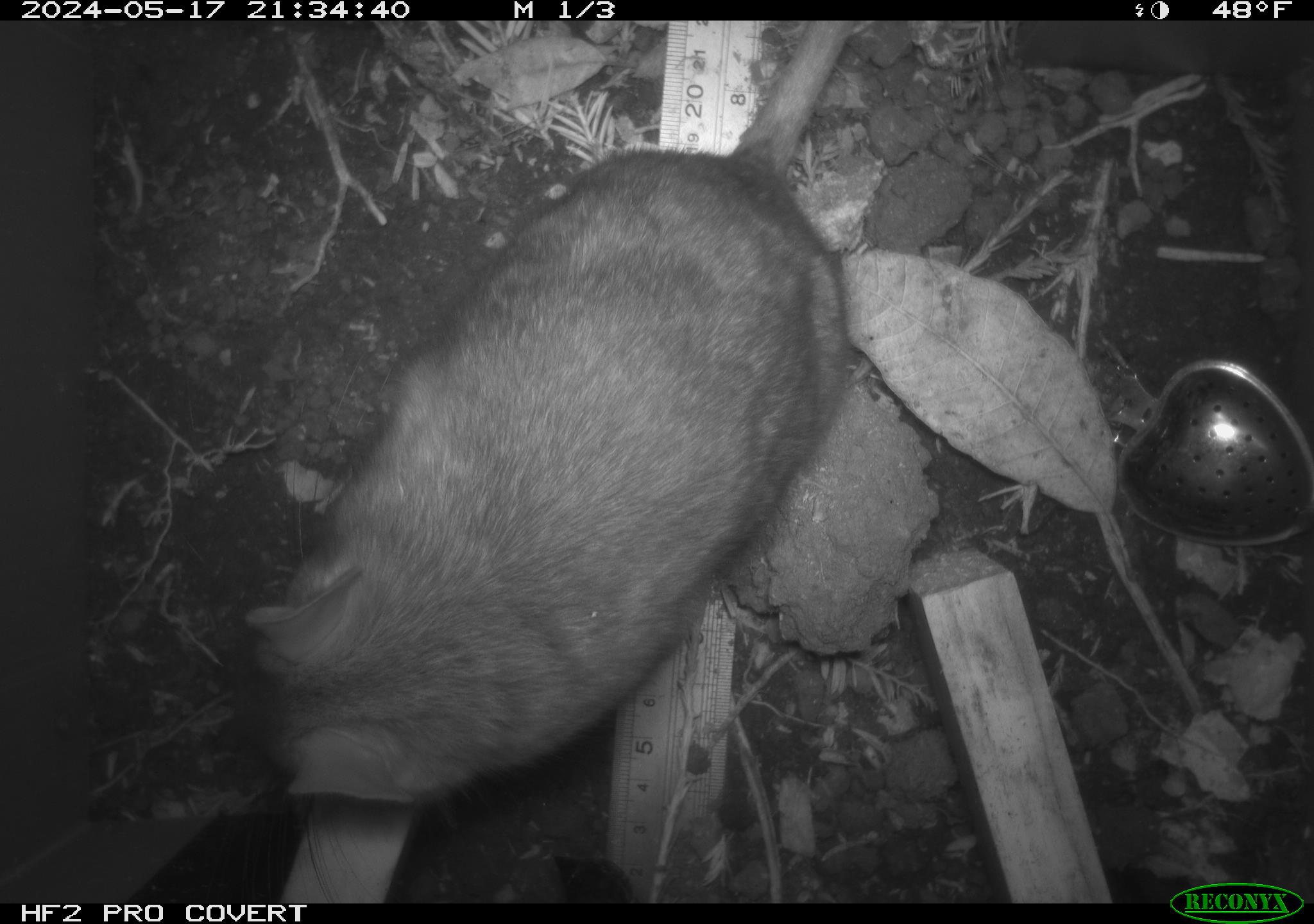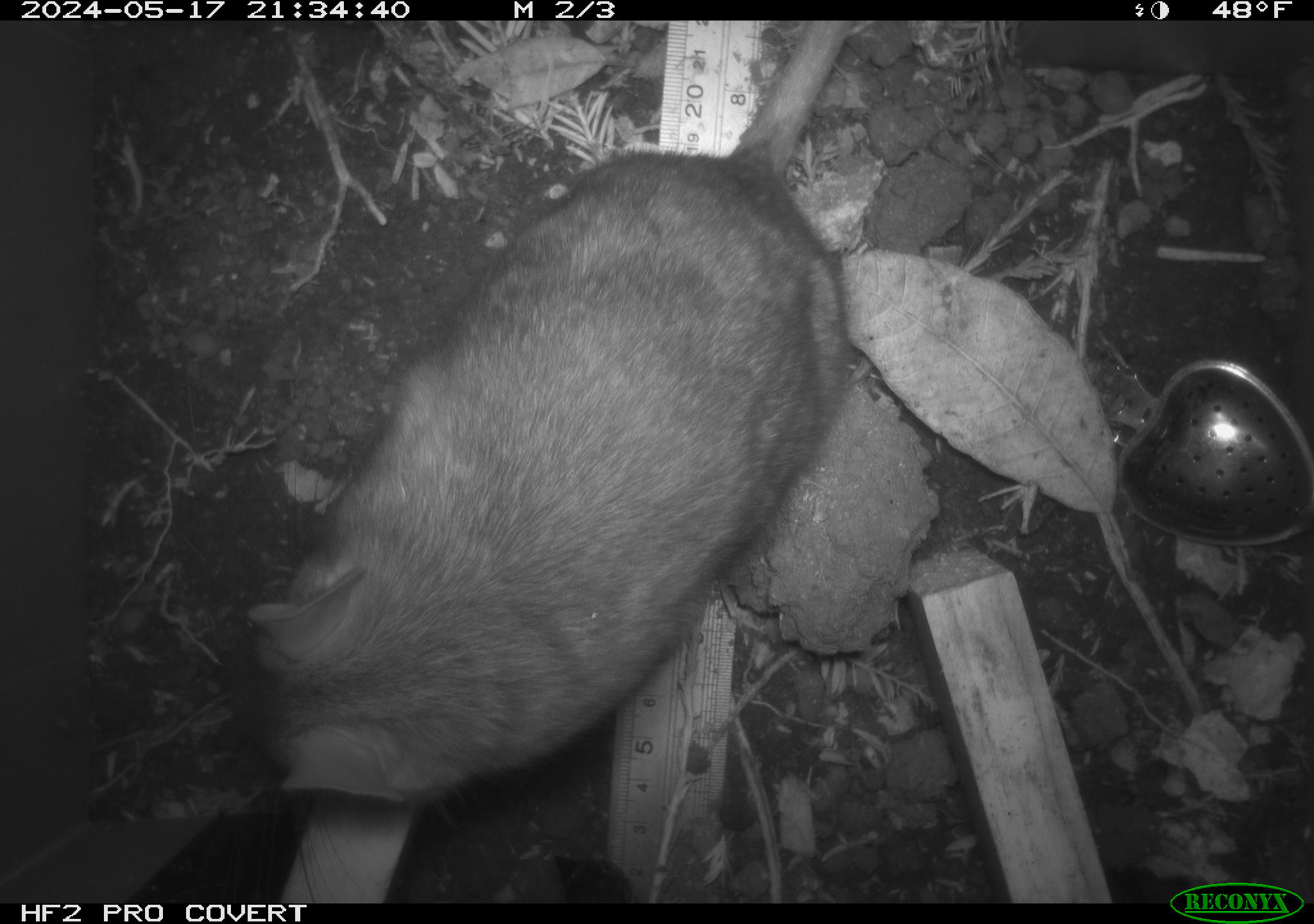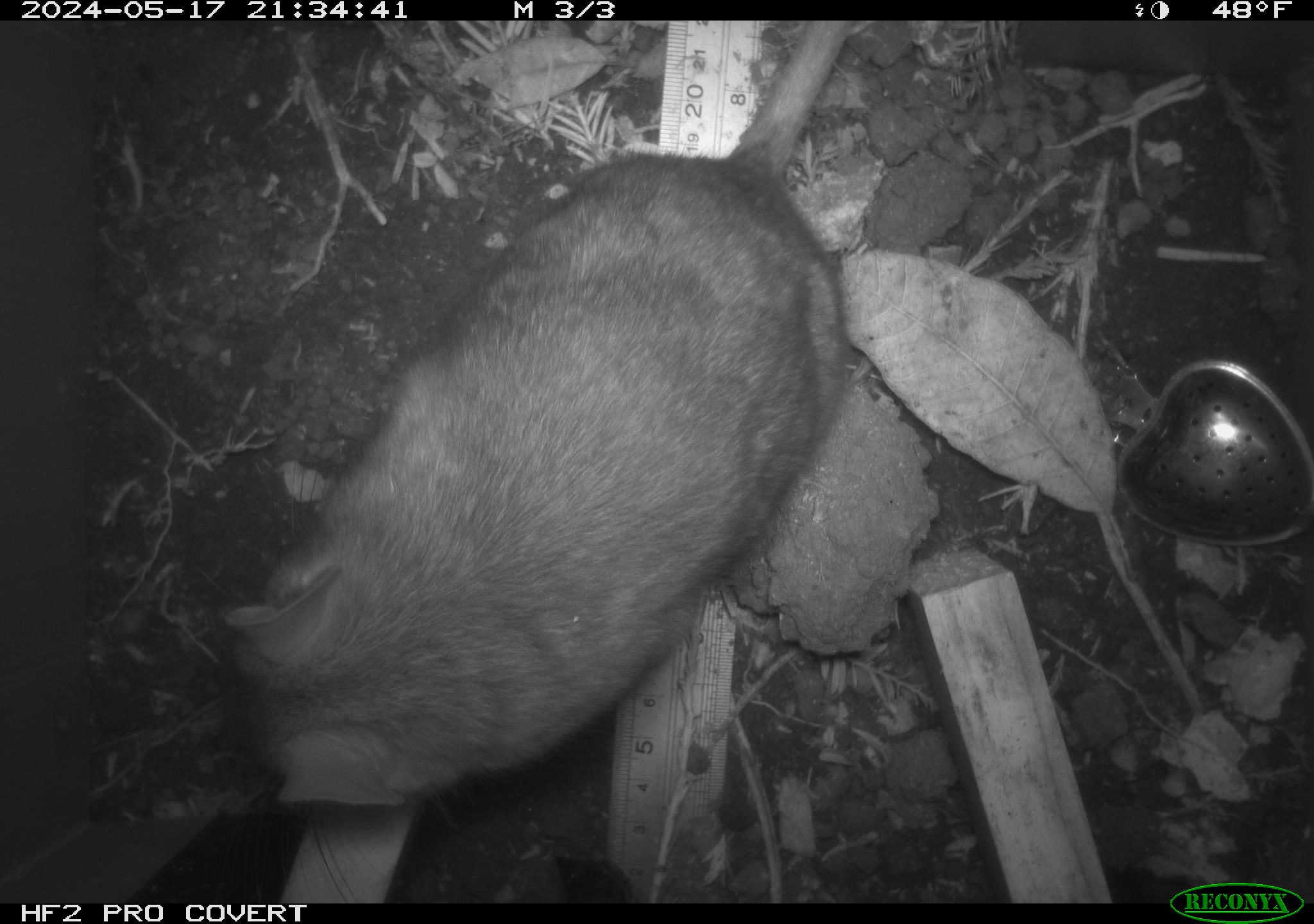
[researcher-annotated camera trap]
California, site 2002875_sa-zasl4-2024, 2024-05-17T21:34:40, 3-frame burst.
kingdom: Animalia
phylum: Chordata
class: Mammalia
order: Rodentia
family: Cricetidae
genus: Neotoma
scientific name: Neotoma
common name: pack rat or woodrat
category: neotoma species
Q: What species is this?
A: Neotoma species (pack rat or woodrat) (Neotoma).